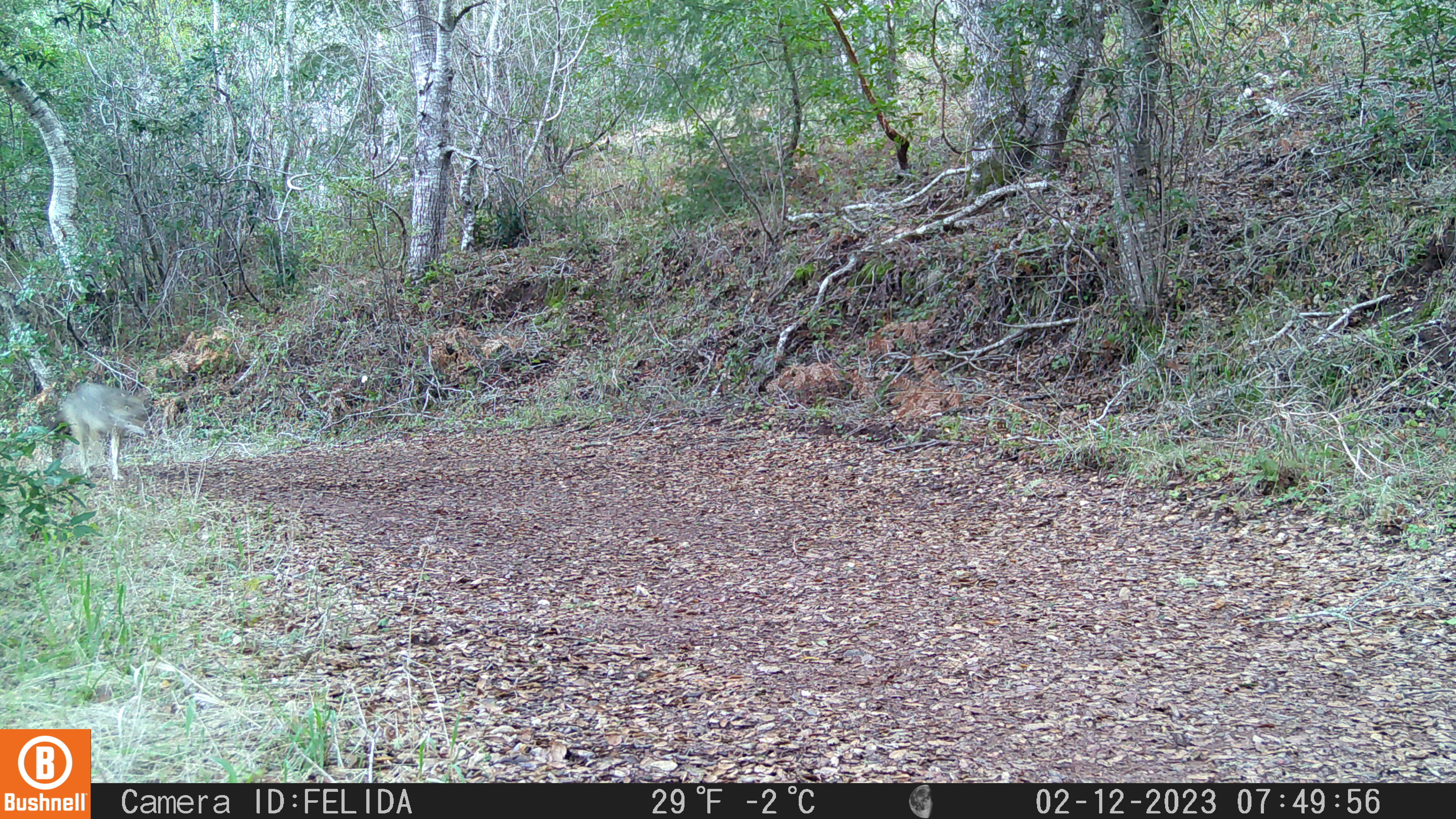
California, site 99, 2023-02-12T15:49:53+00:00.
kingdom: Animalia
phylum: Chordata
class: Mammalia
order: Carnivora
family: Canidae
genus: Canis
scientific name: Canis latrans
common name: coyote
Coyote (Canis latrans).